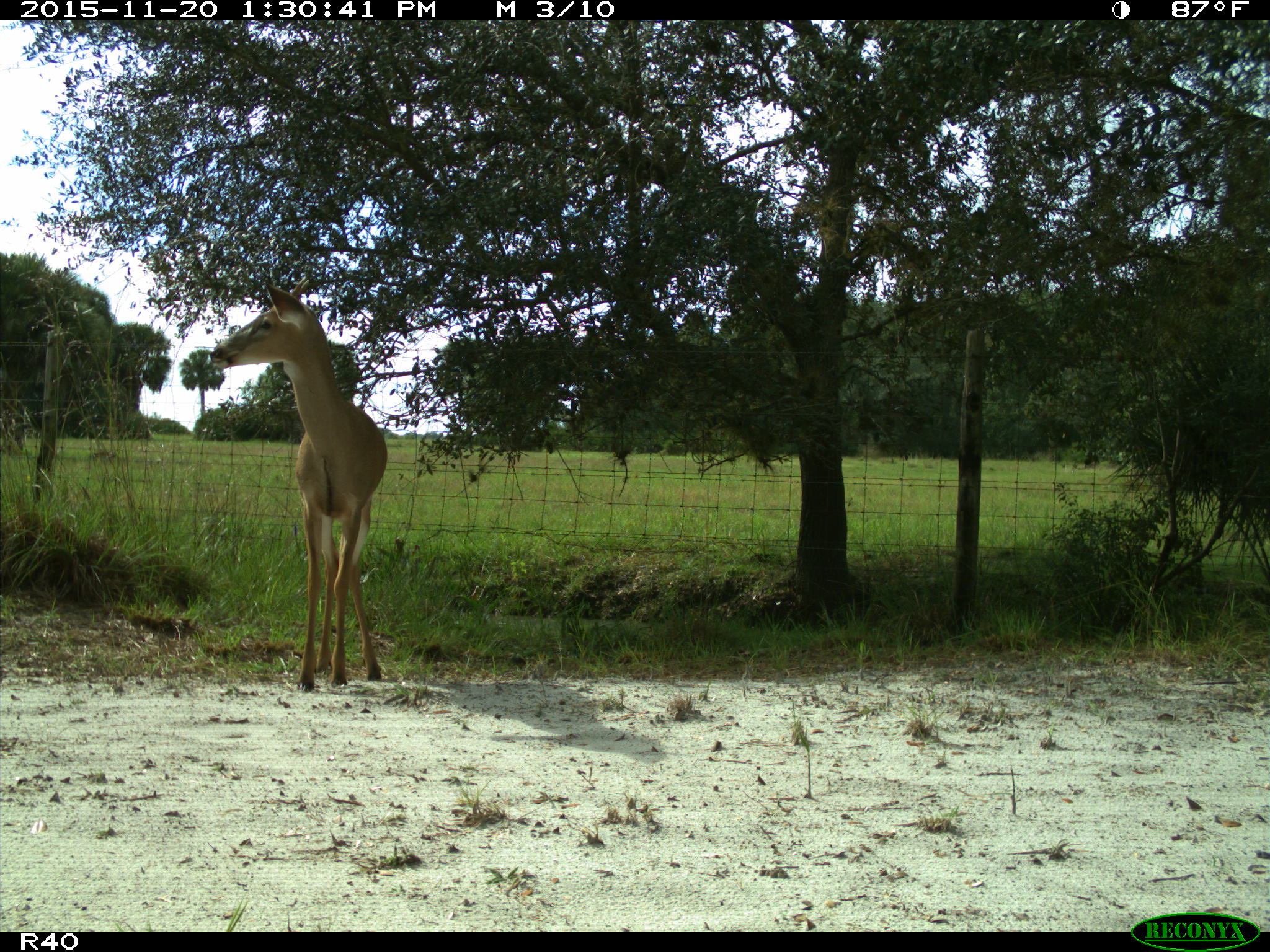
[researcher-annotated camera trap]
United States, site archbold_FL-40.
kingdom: Animalia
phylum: Chordata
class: Mammalia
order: Artiodactyla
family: Cervidae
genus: Odocoileus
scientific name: Odocoileus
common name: deer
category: unidentified deer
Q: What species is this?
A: Unidentified deer (deer) (Odocoileus).